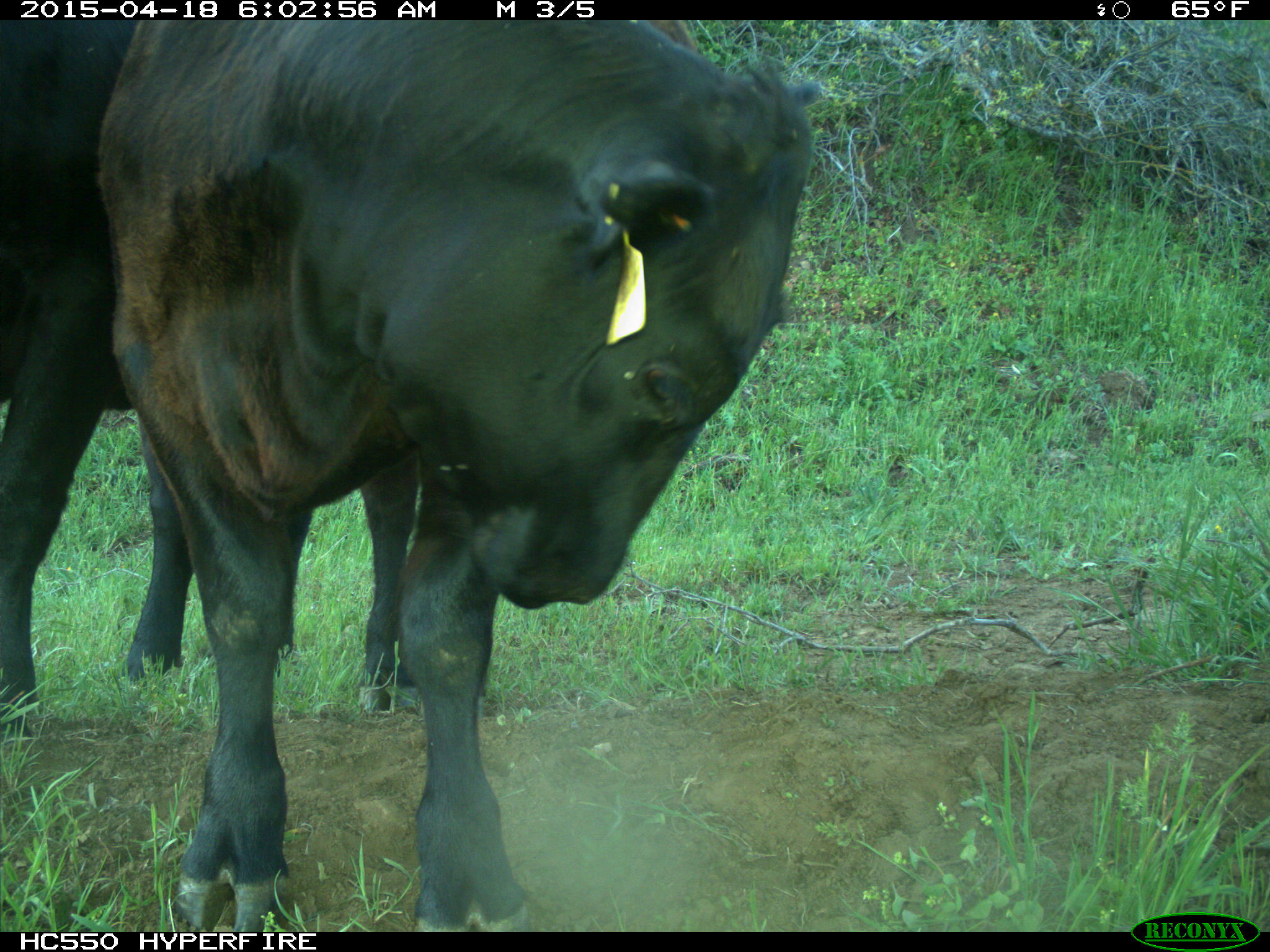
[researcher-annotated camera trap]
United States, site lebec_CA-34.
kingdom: Animalia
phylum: Chordata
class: Mammalia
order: Artiodactyla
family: Bovidae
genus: Bos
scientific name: Bos taurus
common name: domestic cow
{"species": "Bos taurus (domestic cow)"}